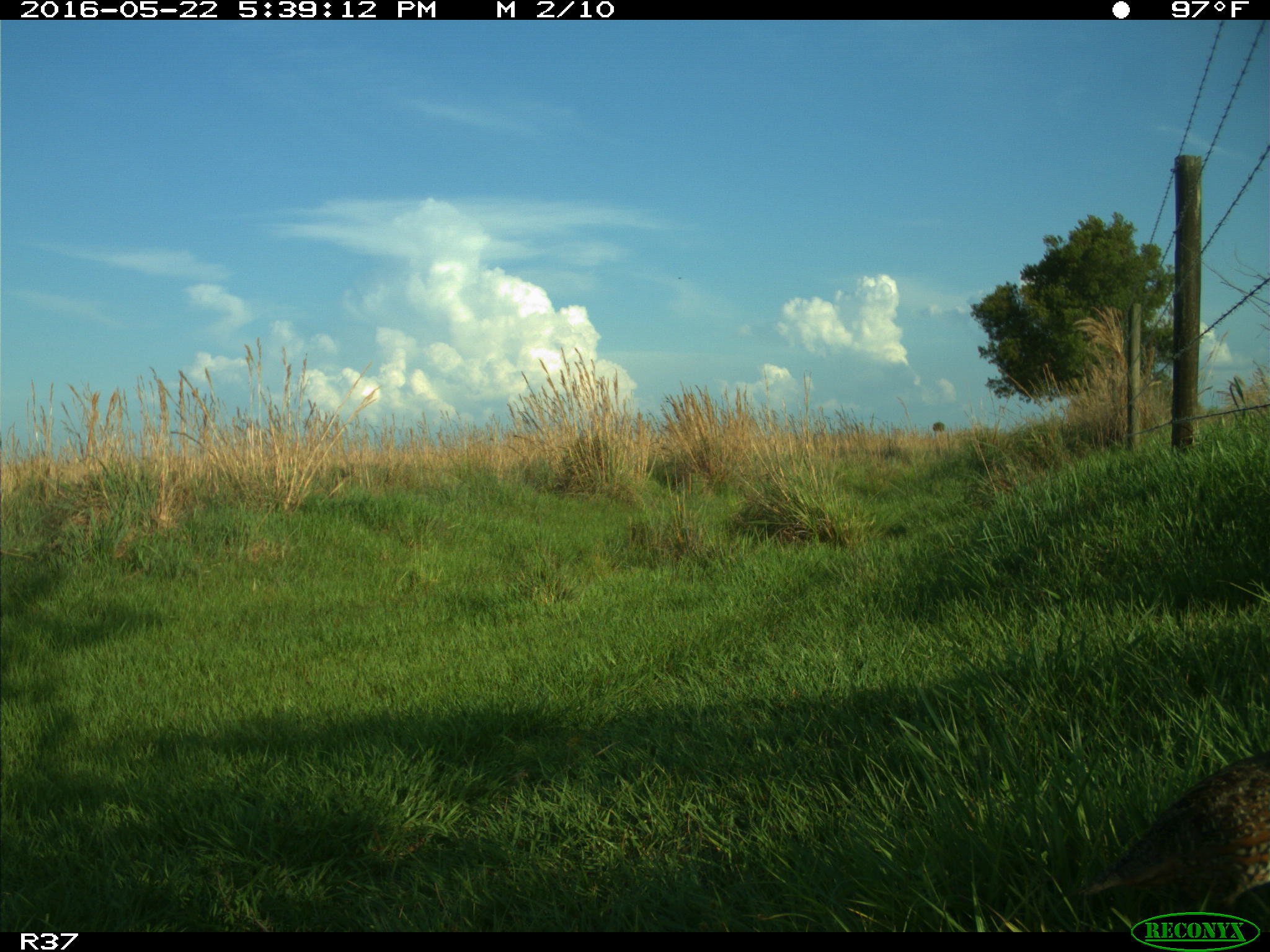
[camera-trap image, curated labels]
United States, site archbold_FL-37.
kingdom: Animalia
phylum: Chordata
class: Aves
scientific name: Aves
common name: birds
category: unidentified bird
Unidentified bird (birds) (Aves).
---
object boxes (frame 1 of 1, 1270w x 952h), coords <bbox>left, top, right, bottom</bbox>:
animal: <bbox>1080, 749, 1269, 932</bbox>